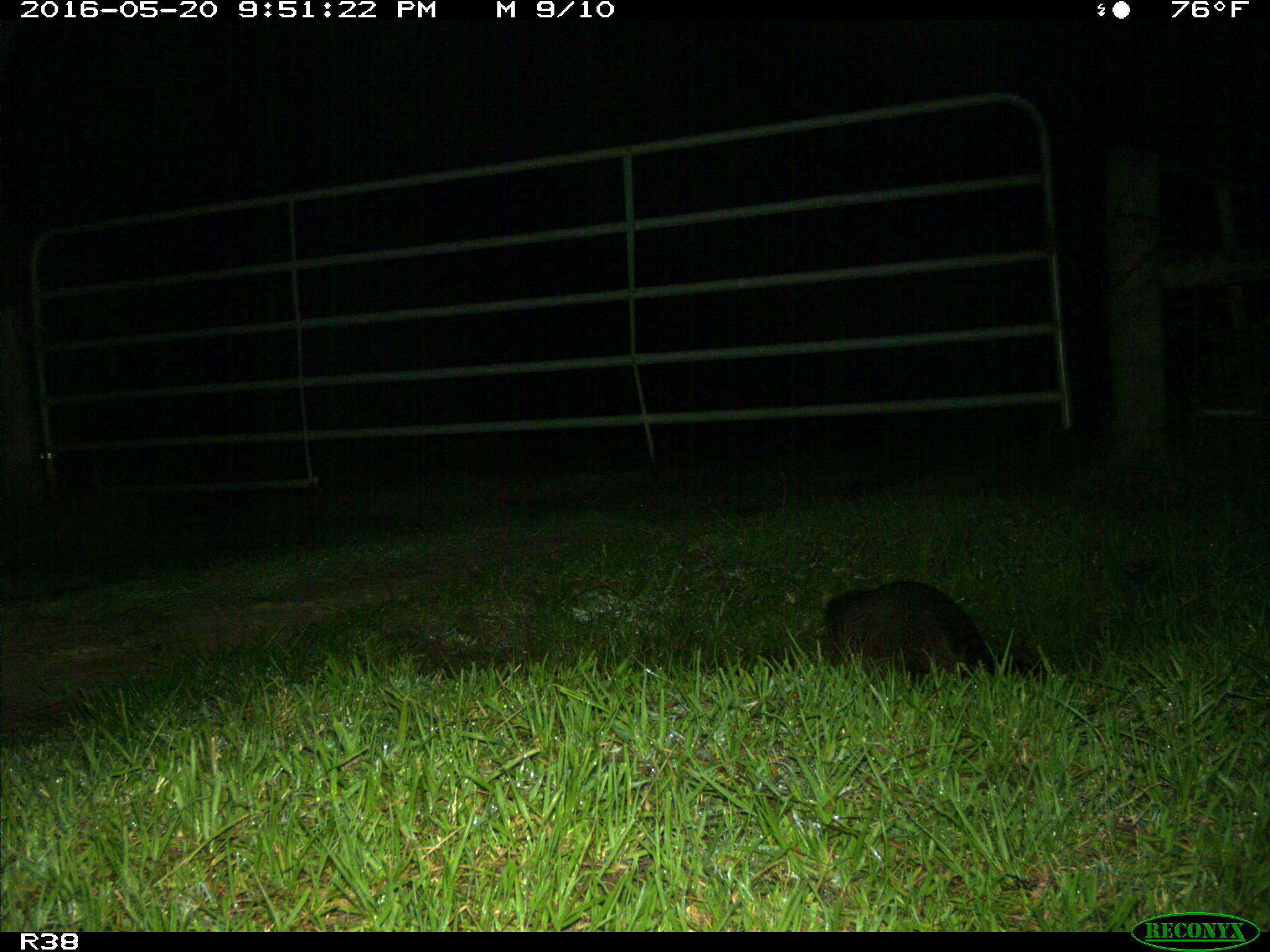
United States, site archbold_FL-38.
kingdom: Animalia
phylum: Chordata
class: Mammalia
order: Carnivora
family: Procyonidae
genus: Procyon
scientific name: Procyon lotor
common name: common raccoon